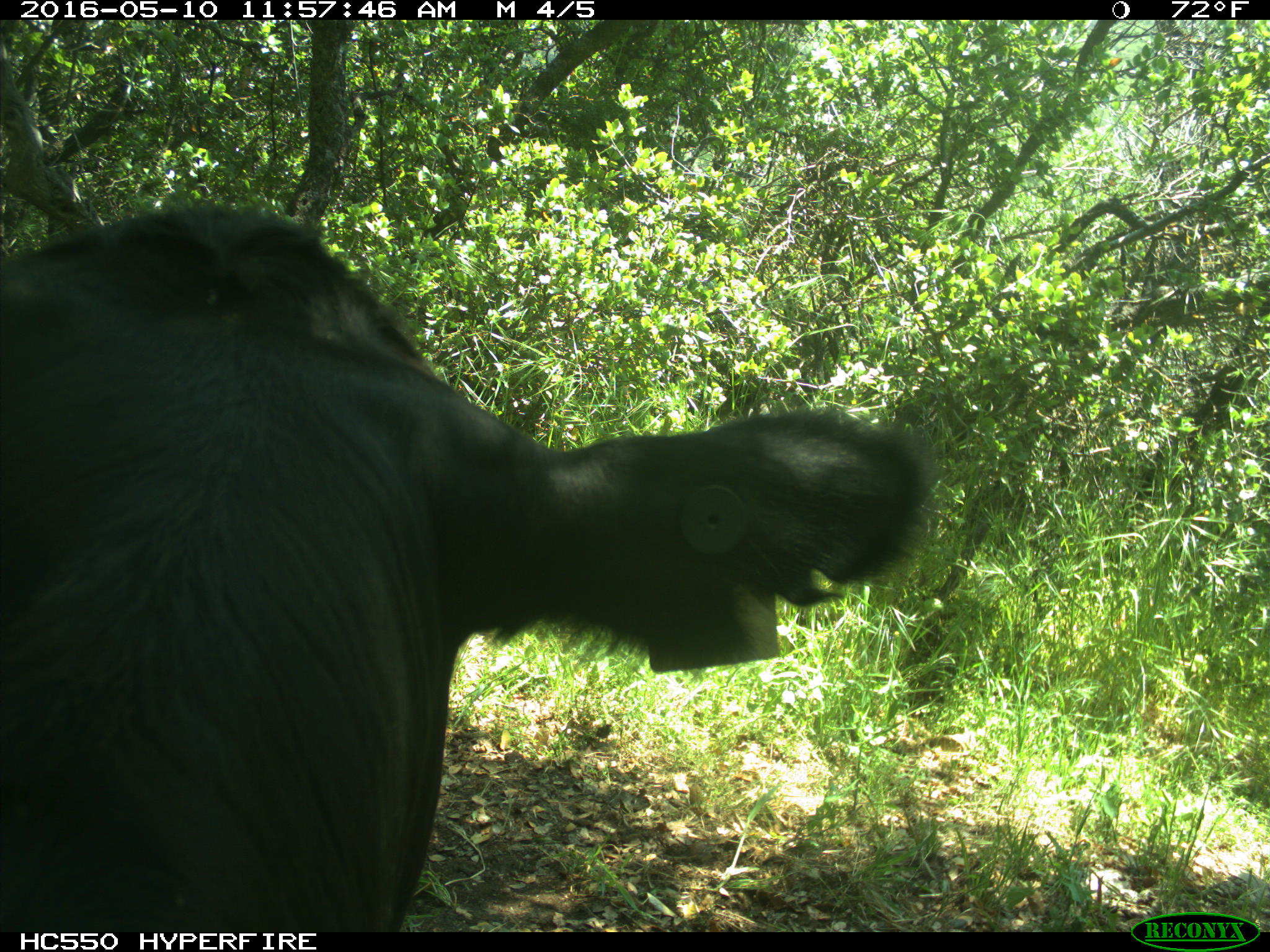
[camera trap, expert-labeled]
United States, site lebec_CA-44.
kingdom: Animalia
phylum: Chordata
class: Mammalia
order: Artiodactyla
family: Bovidae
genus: Bos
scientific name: Bos taurus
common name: domestic cow